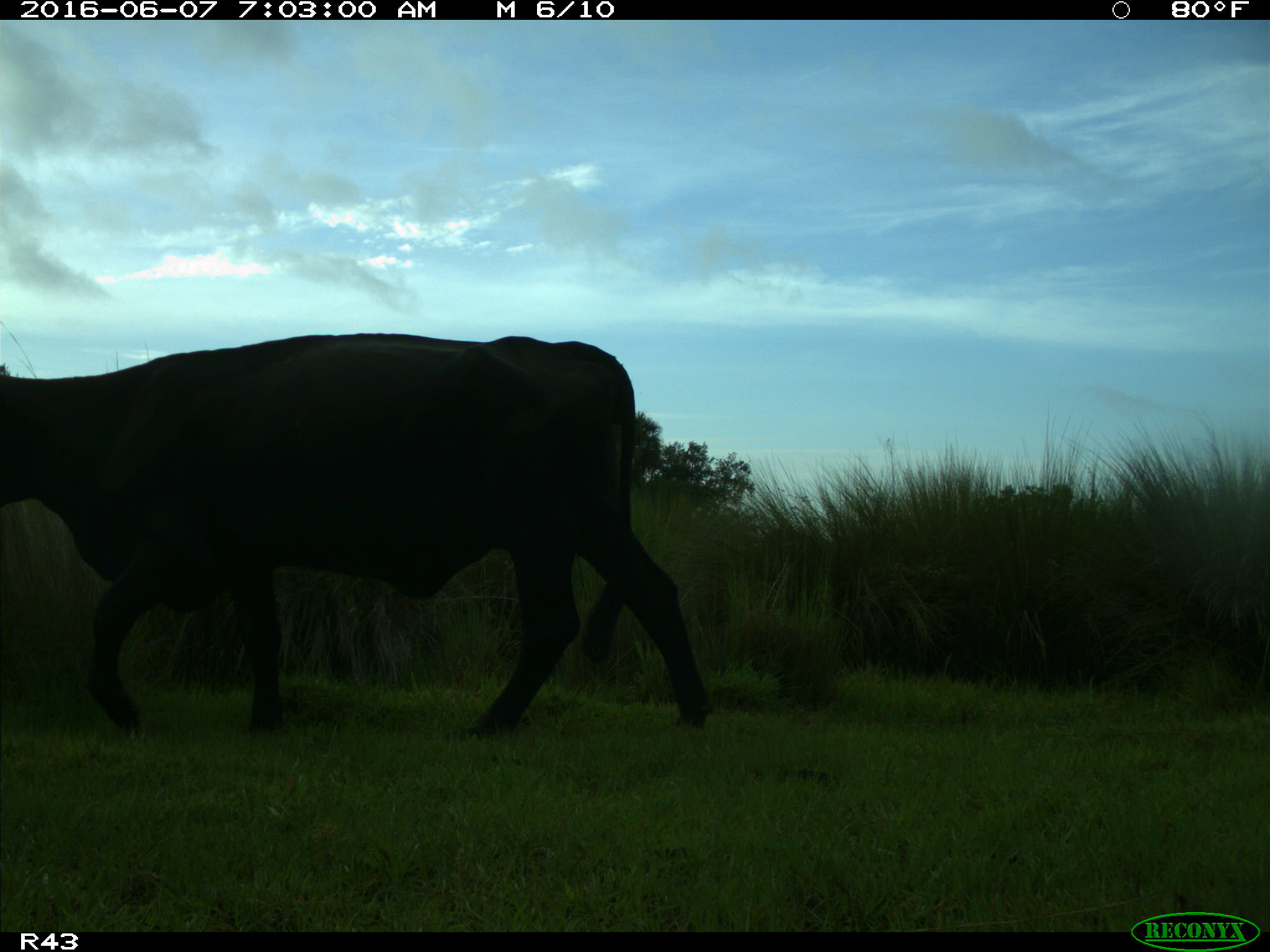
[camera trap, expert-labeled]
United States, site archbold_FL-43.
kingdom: Animalia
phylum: Chordata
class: Mammalia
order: Artiodactyla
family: Bovidae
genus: Bos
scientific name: Bos taurus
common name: domestic cow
Bos taurus (domestic cow).